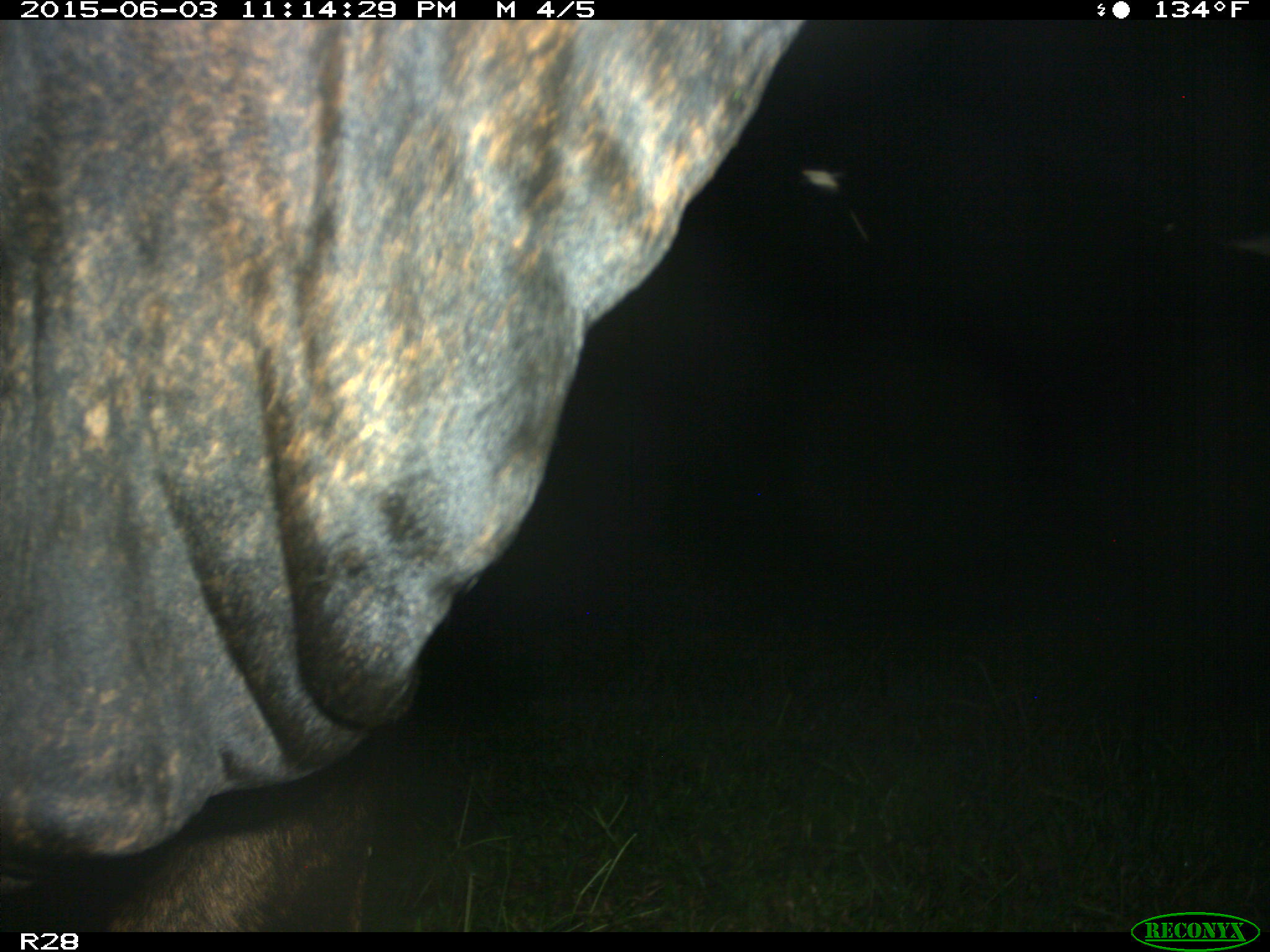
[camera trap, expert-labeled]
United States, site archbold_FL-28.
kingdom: Animalia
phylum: Chordata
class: Mammalia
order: Artiodactyla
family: Bovidae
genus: Bos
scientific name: Bos taurus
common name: domestic cow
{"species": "Bos taurus (domestic cow)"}